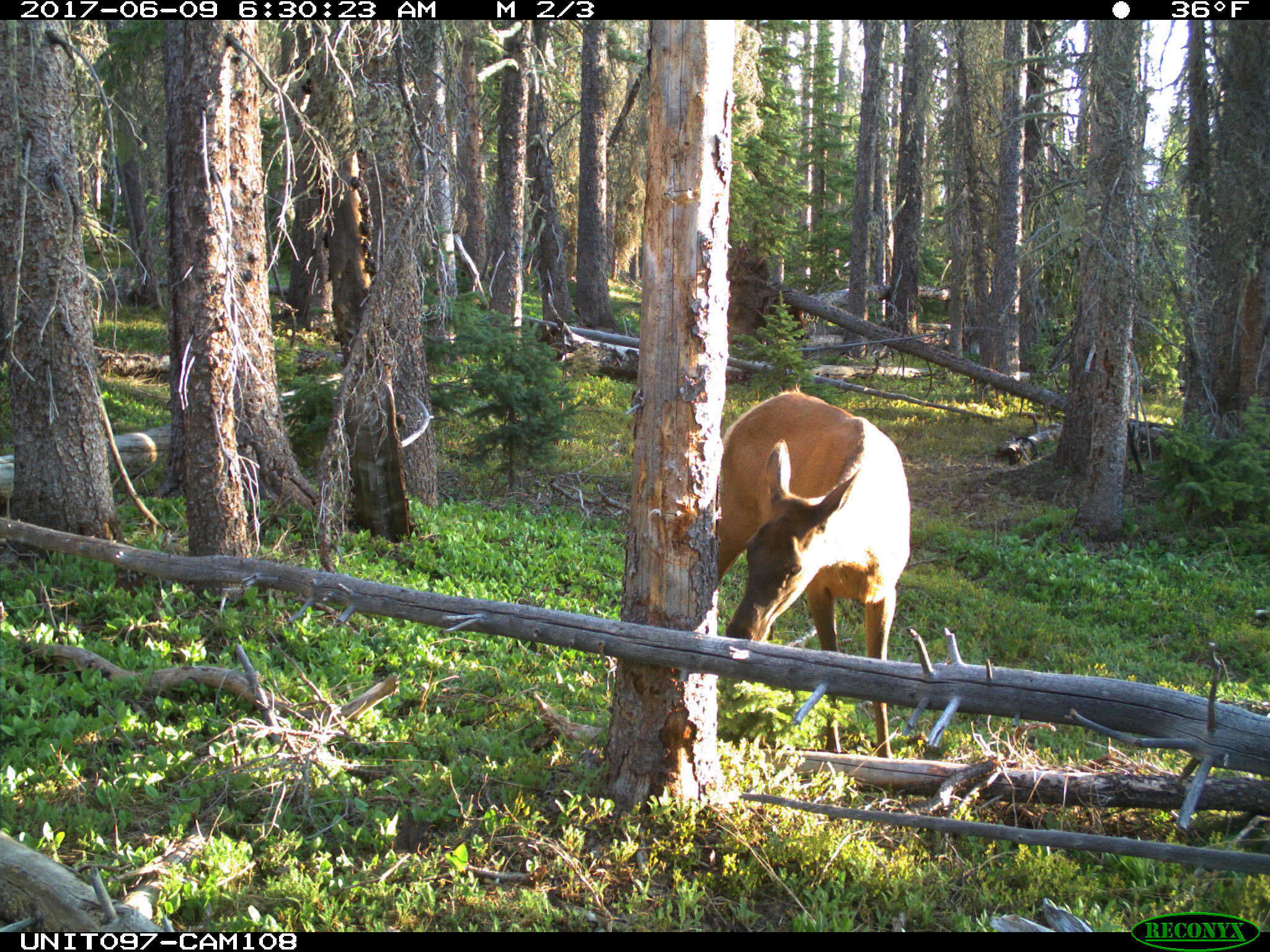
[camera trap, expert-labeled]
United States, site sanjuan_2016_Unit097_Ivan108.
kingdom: Animalia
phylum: Chordata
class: Mammalia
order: Artiodactyla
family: Cervidae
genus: Cervus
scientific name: Cervus elaphus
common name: red deer